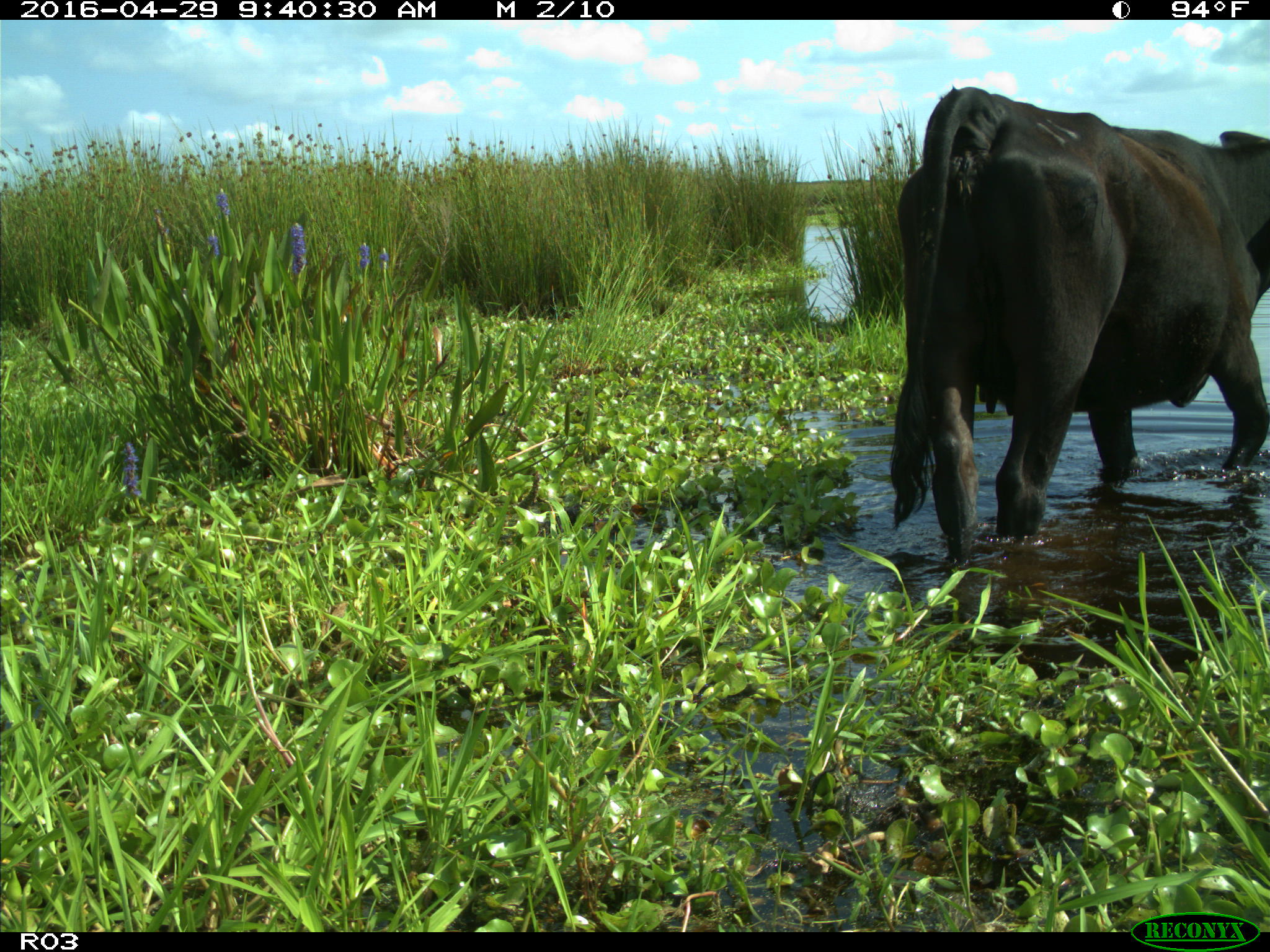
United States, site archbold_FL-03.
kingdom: Animalia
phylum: Chordata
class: Mammalia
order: Artiodactyla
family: Bovidae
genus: Bos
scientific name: Bos taurus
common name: domestic cow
Bos taurus (domestic cow).